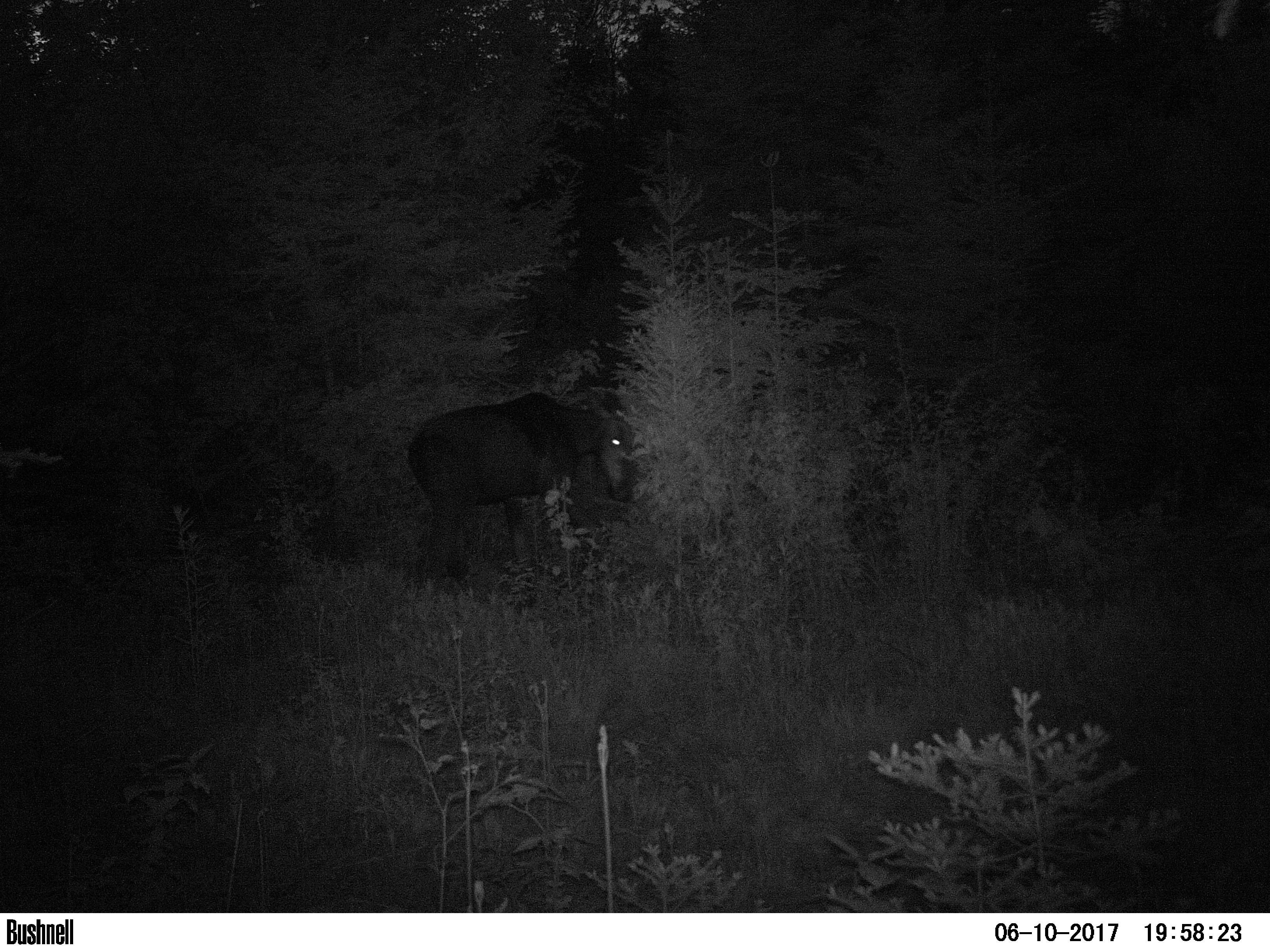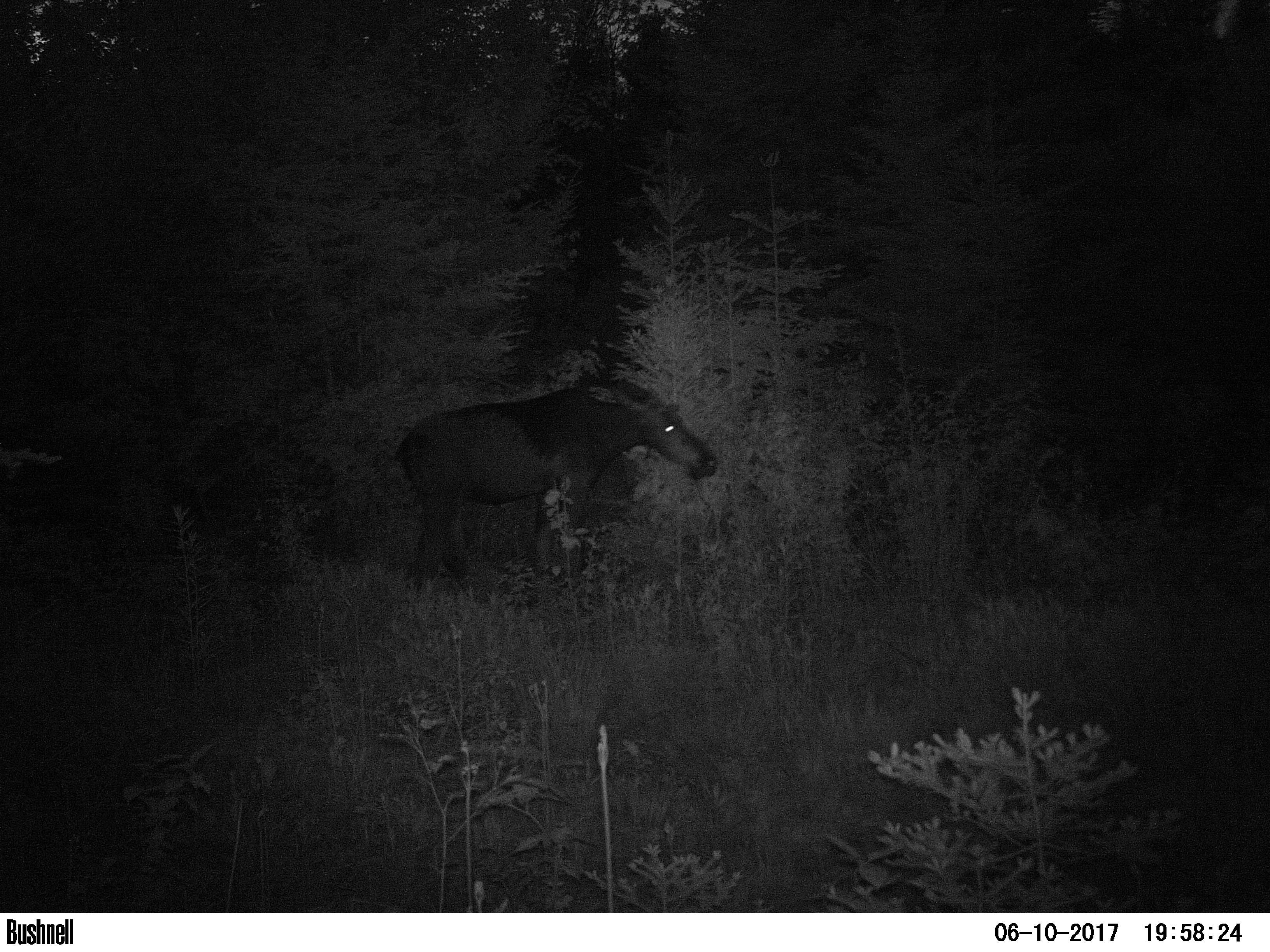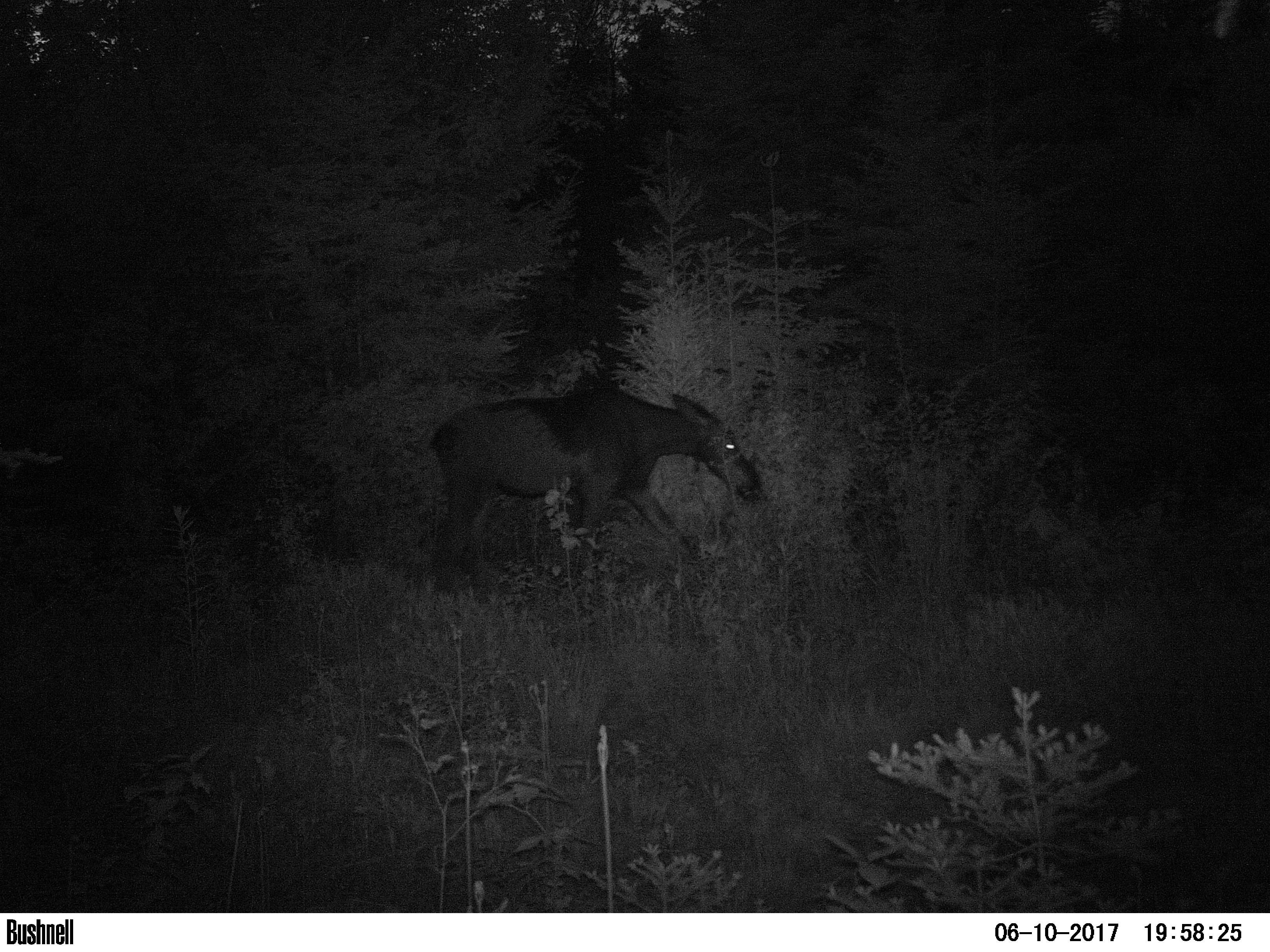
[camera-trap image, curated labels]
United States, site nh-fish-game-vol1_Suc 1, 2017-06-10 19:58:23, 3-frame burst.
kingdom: Animalia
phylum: Chordata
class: Mammalia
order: Artiodactyla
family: Cervidae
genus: Alces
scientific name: Alces alces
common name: moose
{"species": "moose (Alces alces)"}